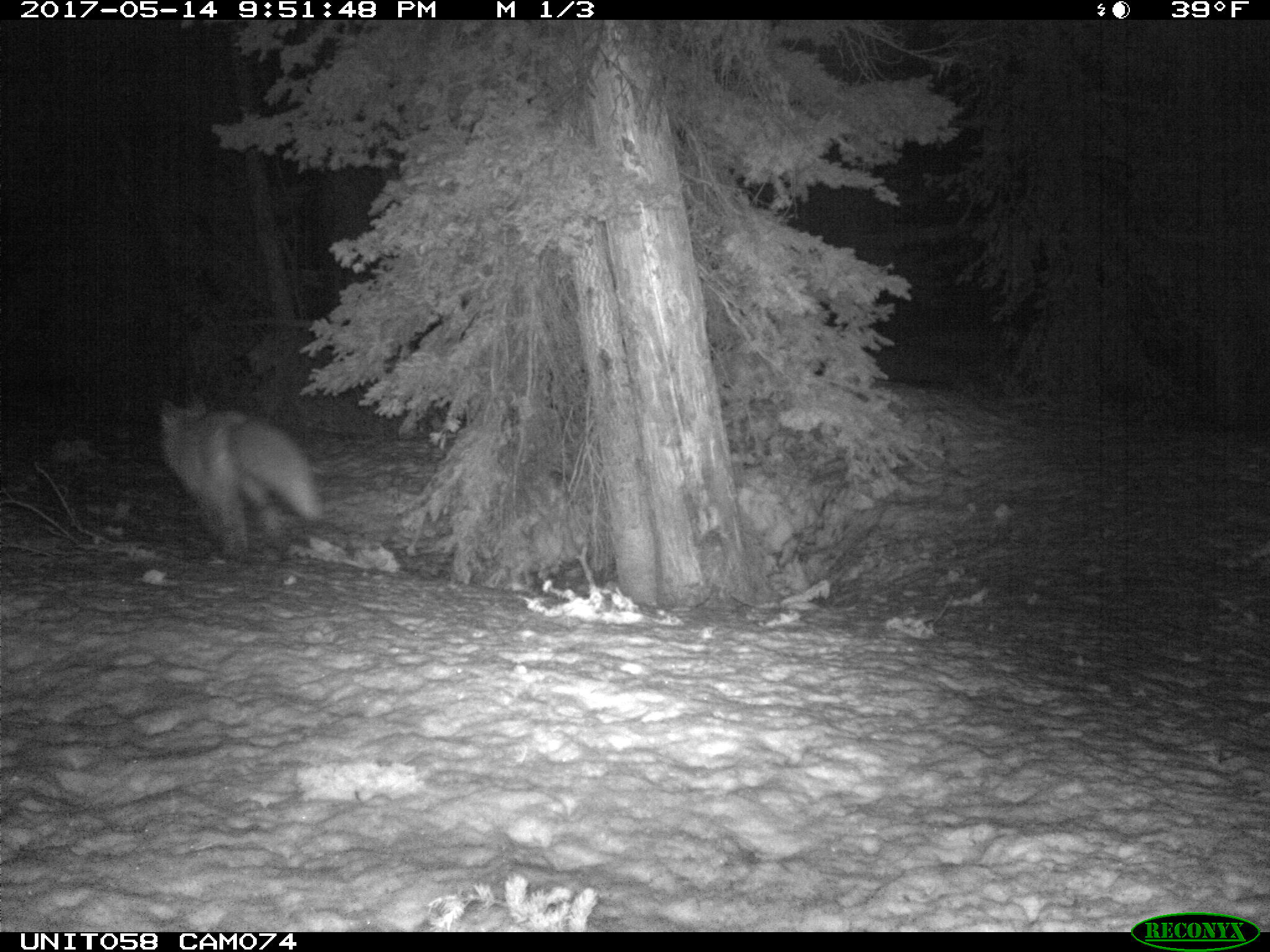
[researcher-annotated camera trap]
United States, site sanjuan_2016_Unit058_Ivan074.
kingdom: Animalia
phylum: Chordata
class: Mammalia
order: Carnivora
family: Canidae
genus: Vulpes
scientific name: Vulpes vulpes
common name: red fox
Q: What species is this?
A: Vulpes vulpes (red fox).